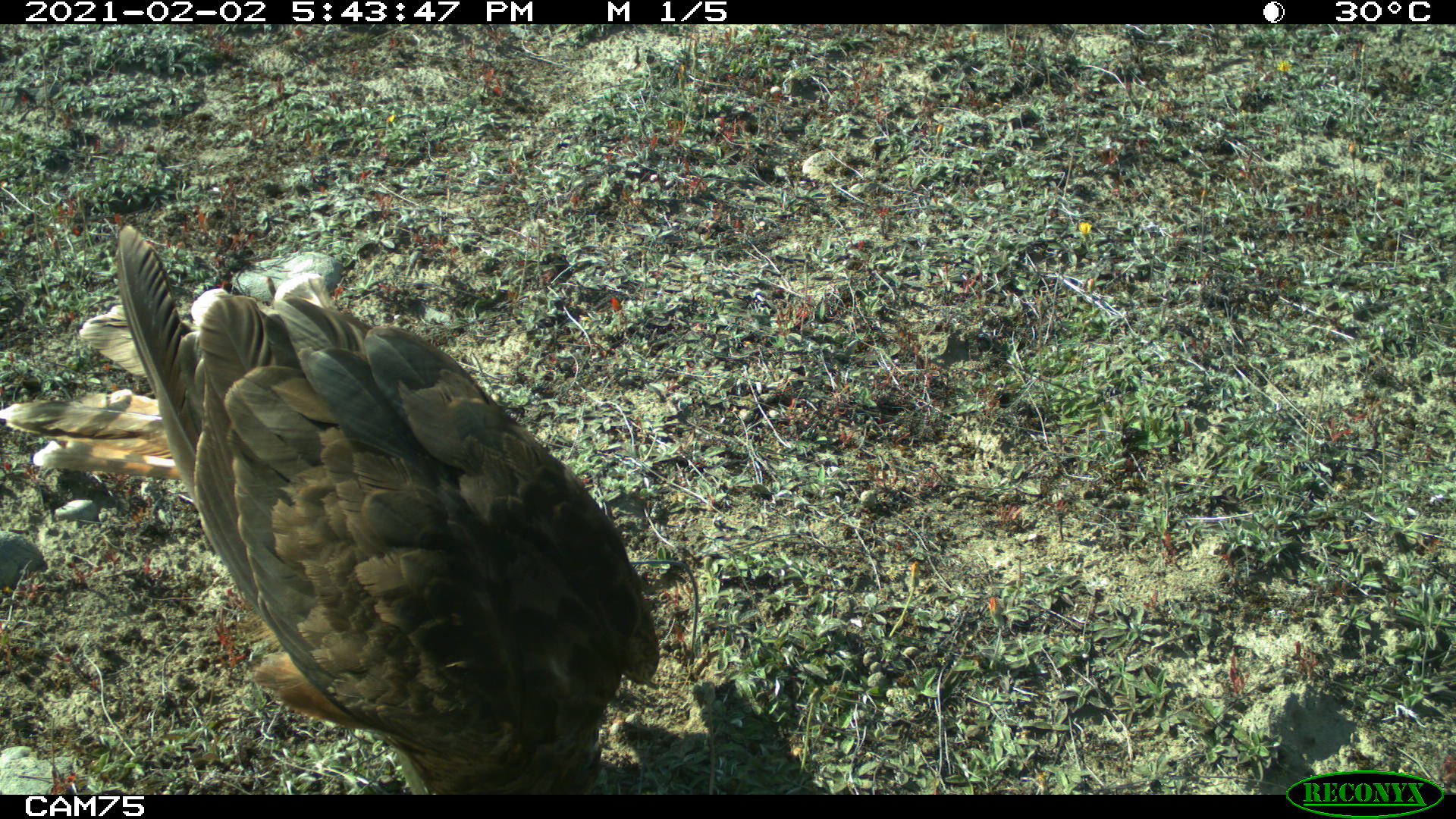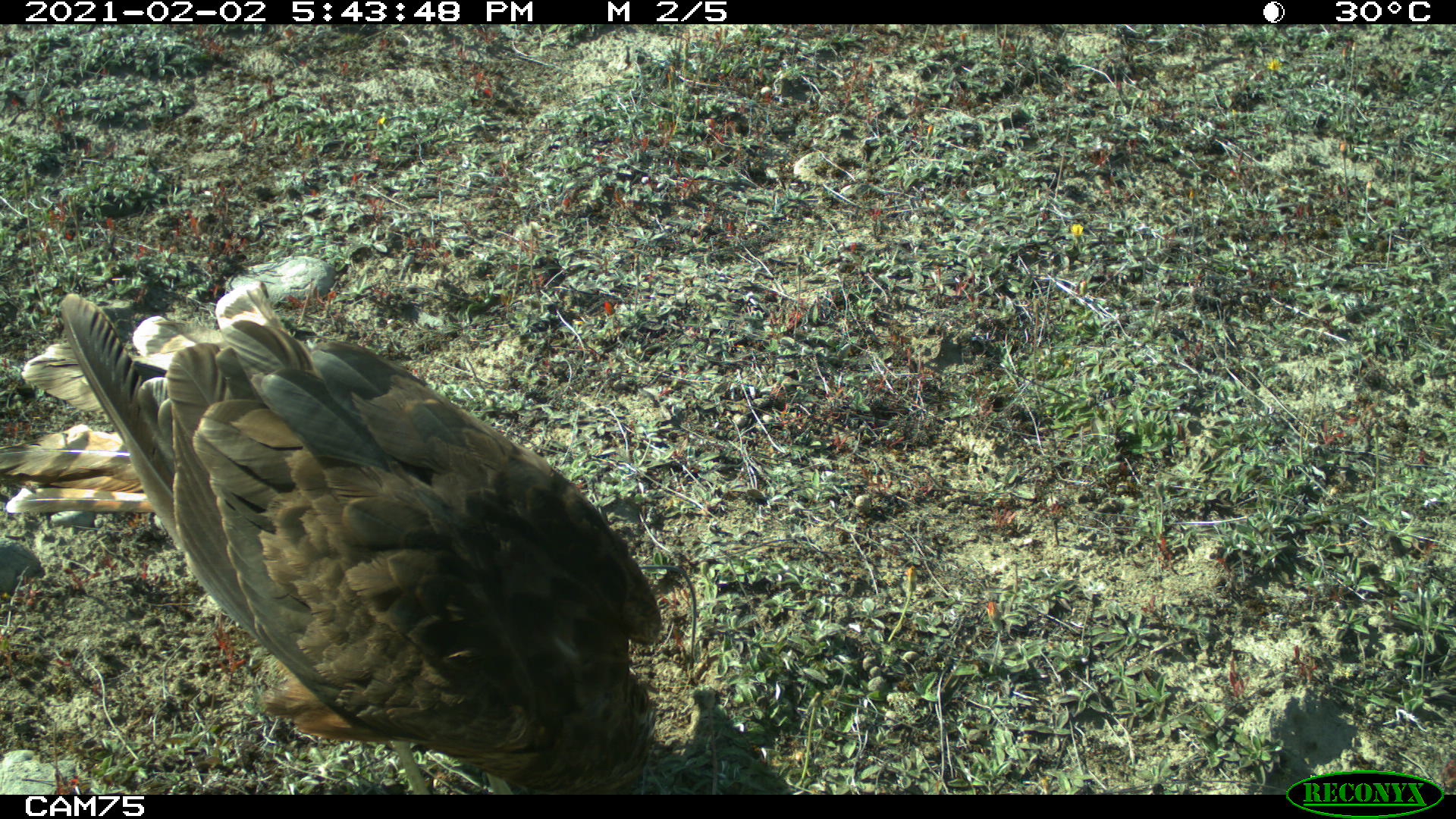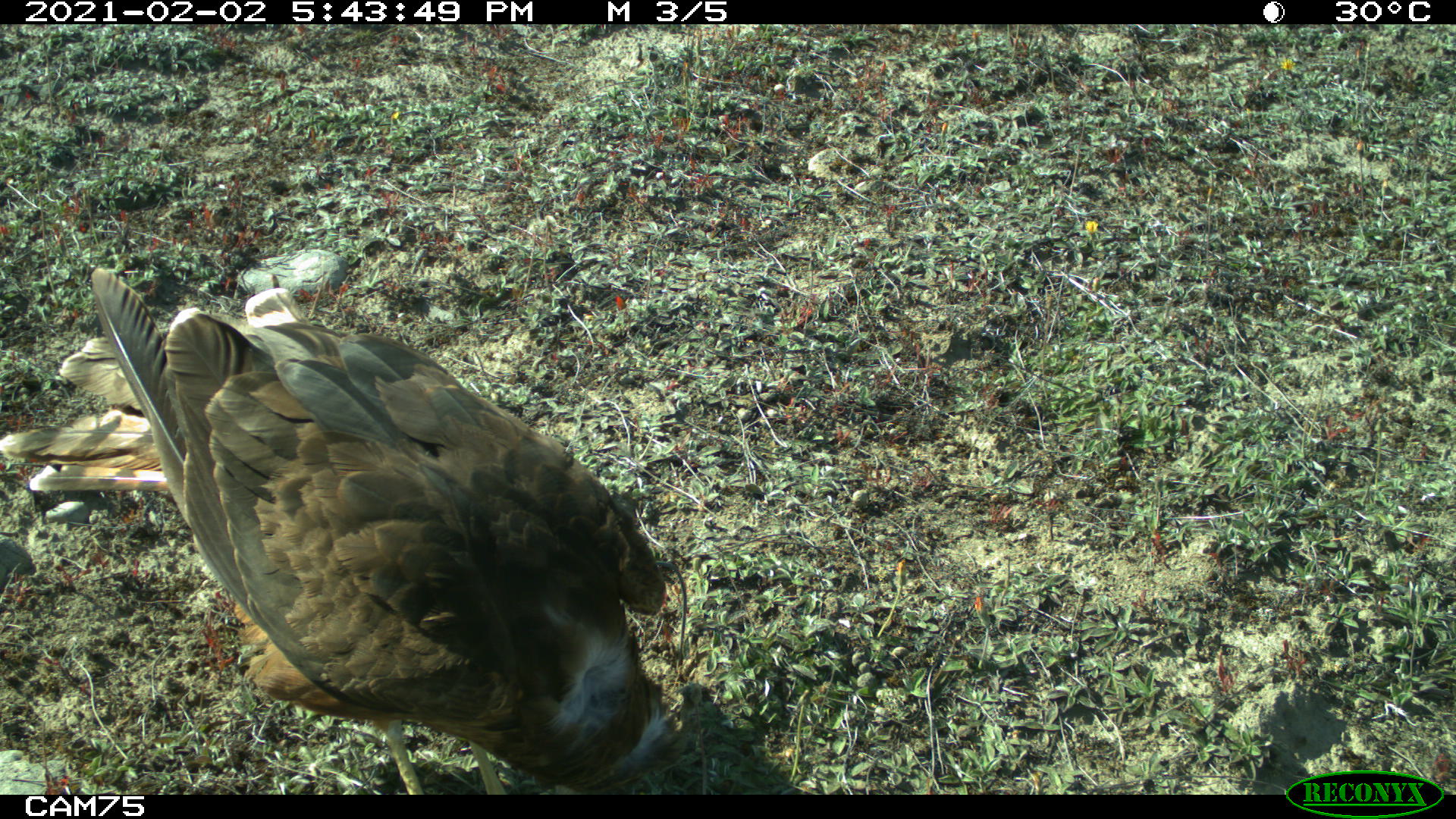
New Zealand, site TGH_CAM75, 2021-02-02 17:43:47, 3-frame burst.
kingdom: Animalia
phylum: Chordata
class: Aves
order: Accipitriformes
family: Accipitridae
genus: Circus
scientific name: Circus approximans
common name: swamp harrier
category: harrier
Harrier (swamp harrier) (Circus approximans).